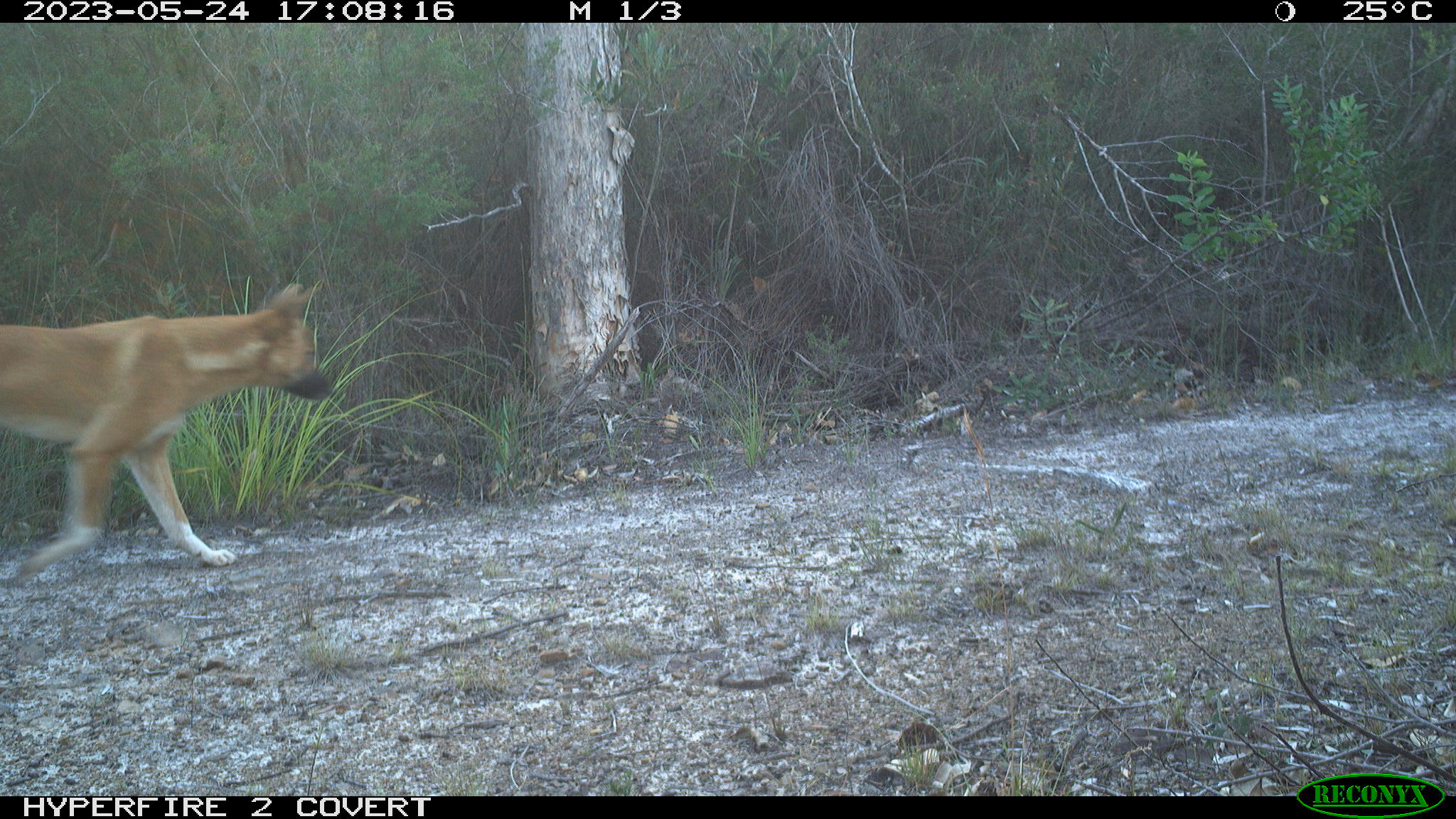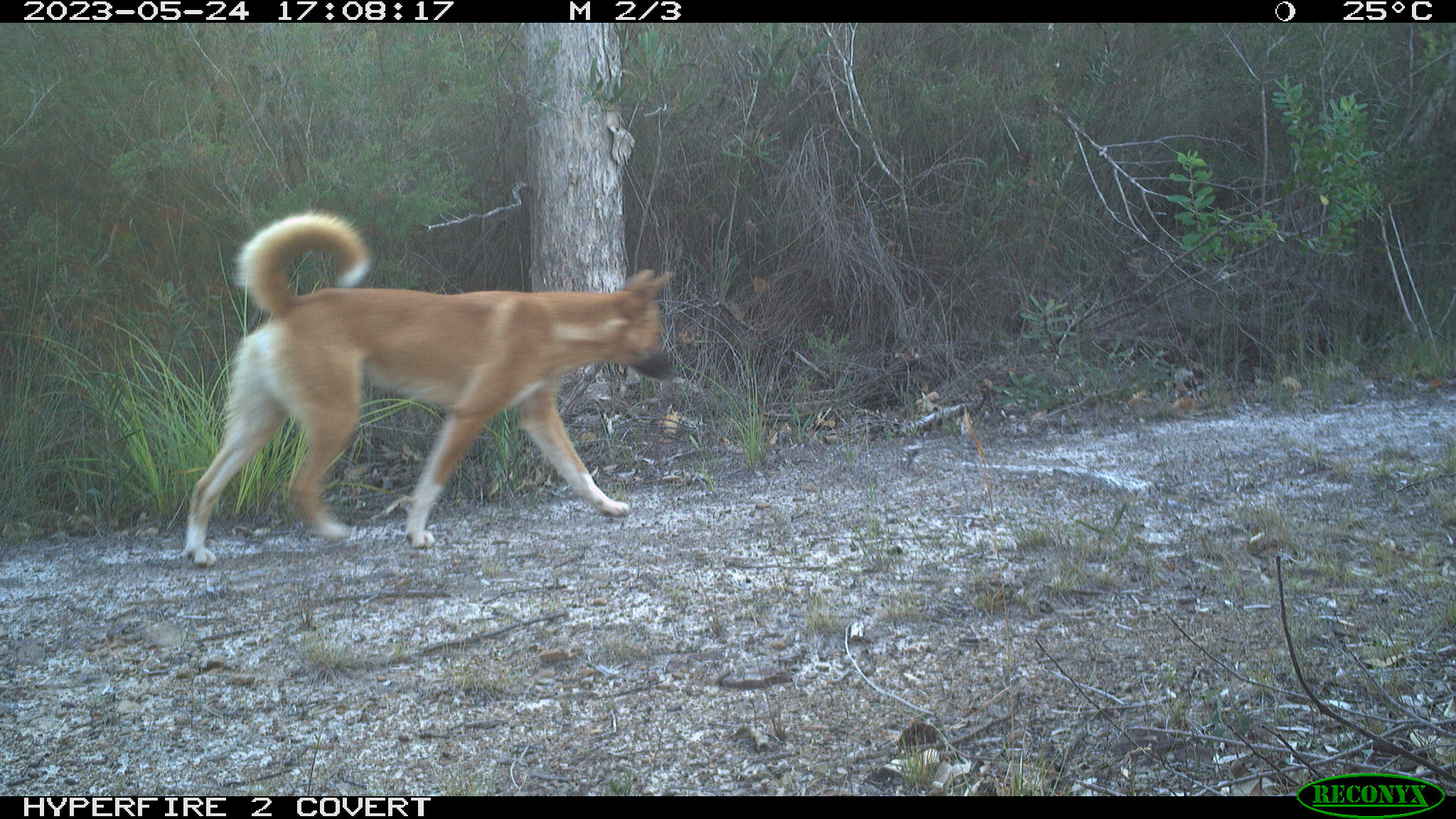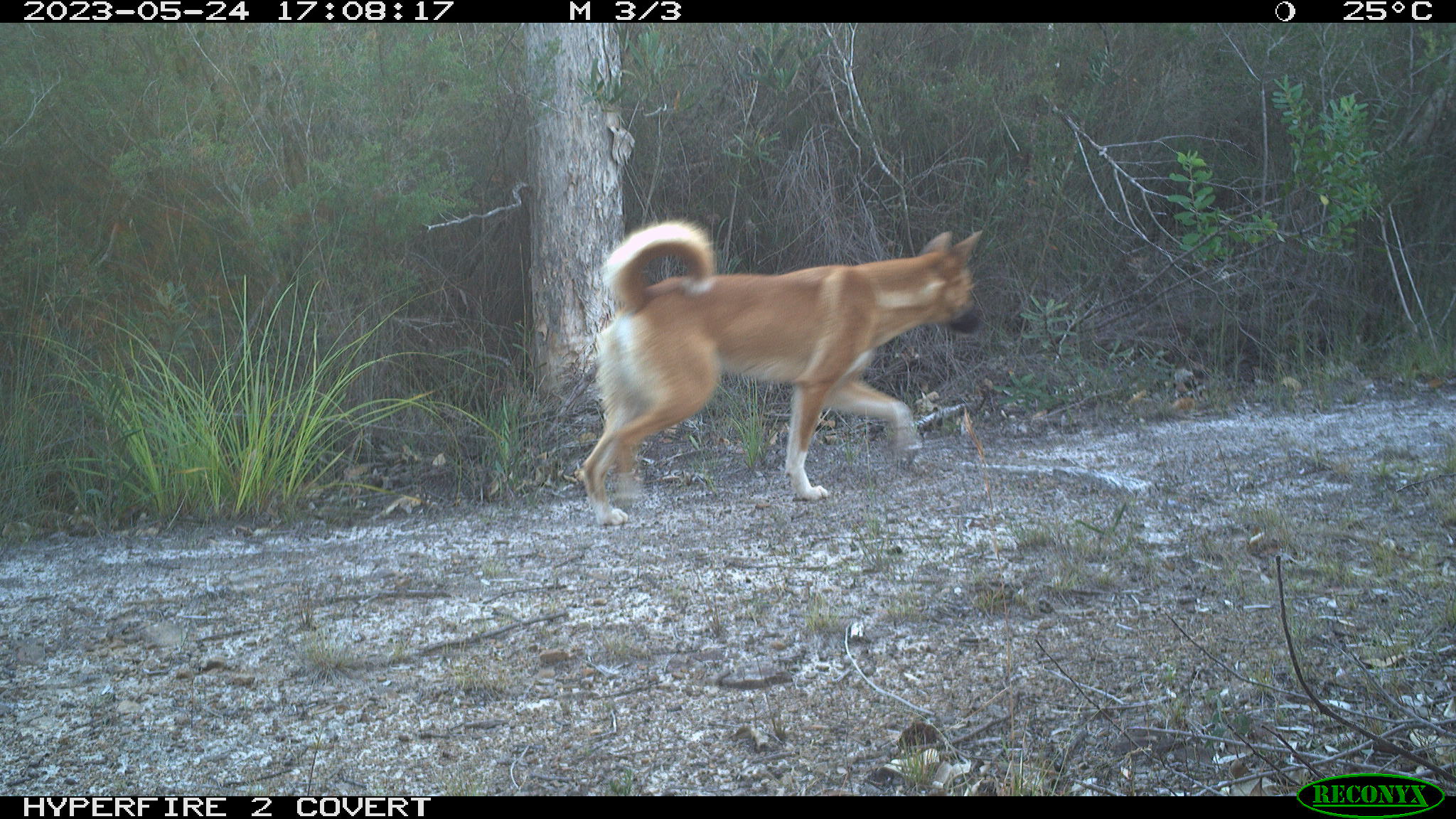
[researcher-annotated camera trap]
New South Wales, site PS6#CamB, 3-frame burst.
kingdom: Animalia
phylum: Chordata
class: Mammalia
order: Carnivora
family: Canidae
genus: Canis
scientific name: Canis familiaris dingo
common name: dingo